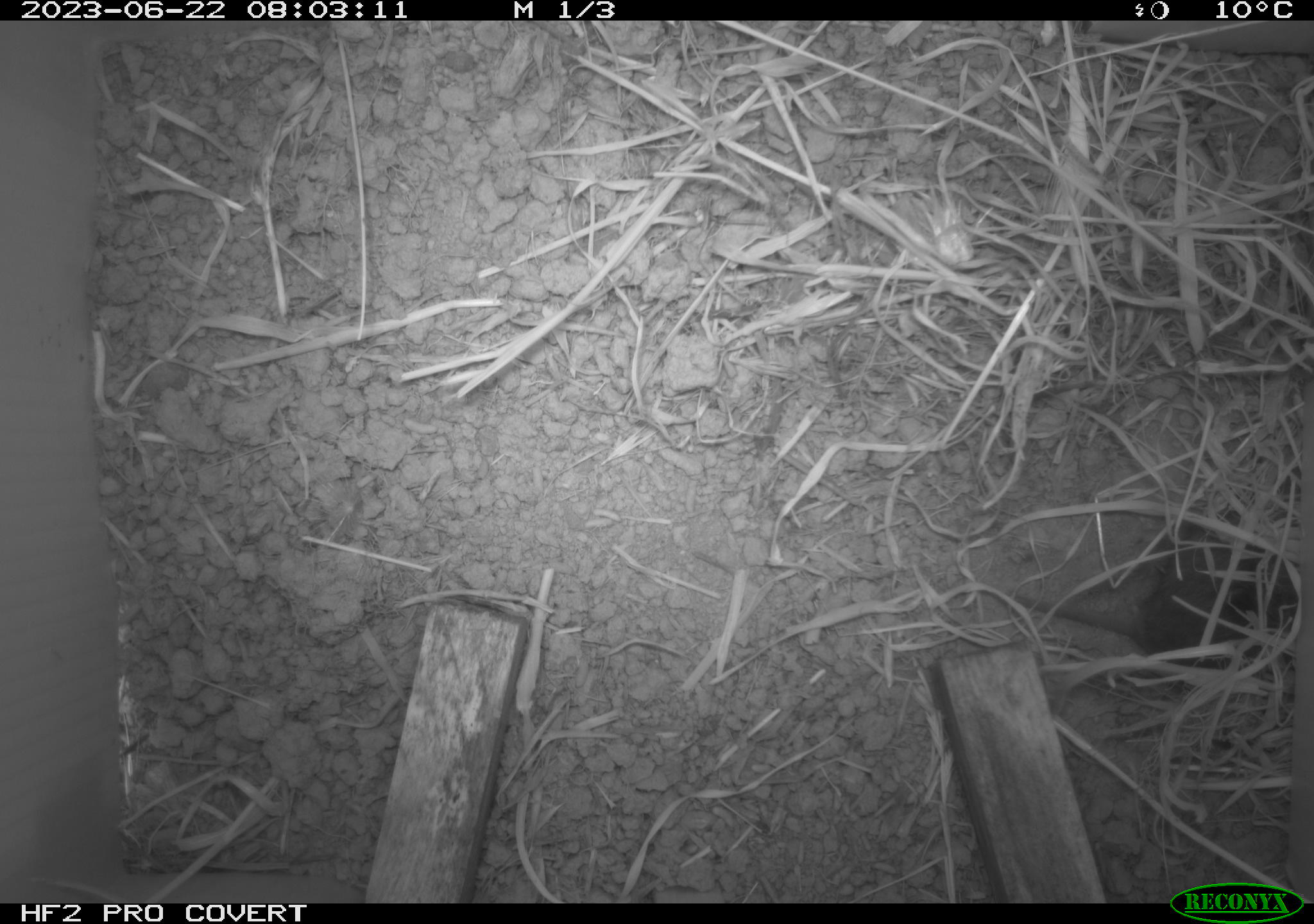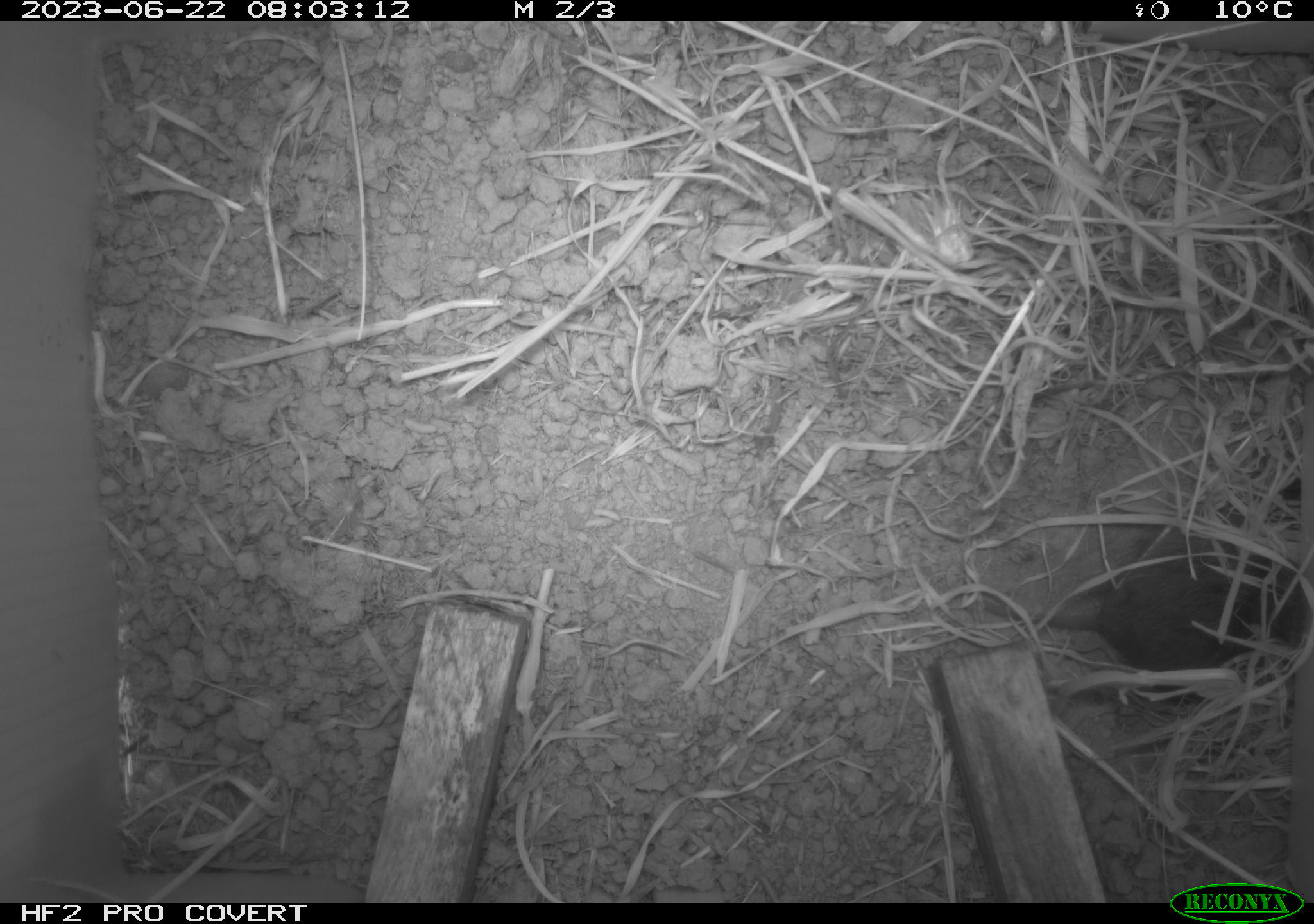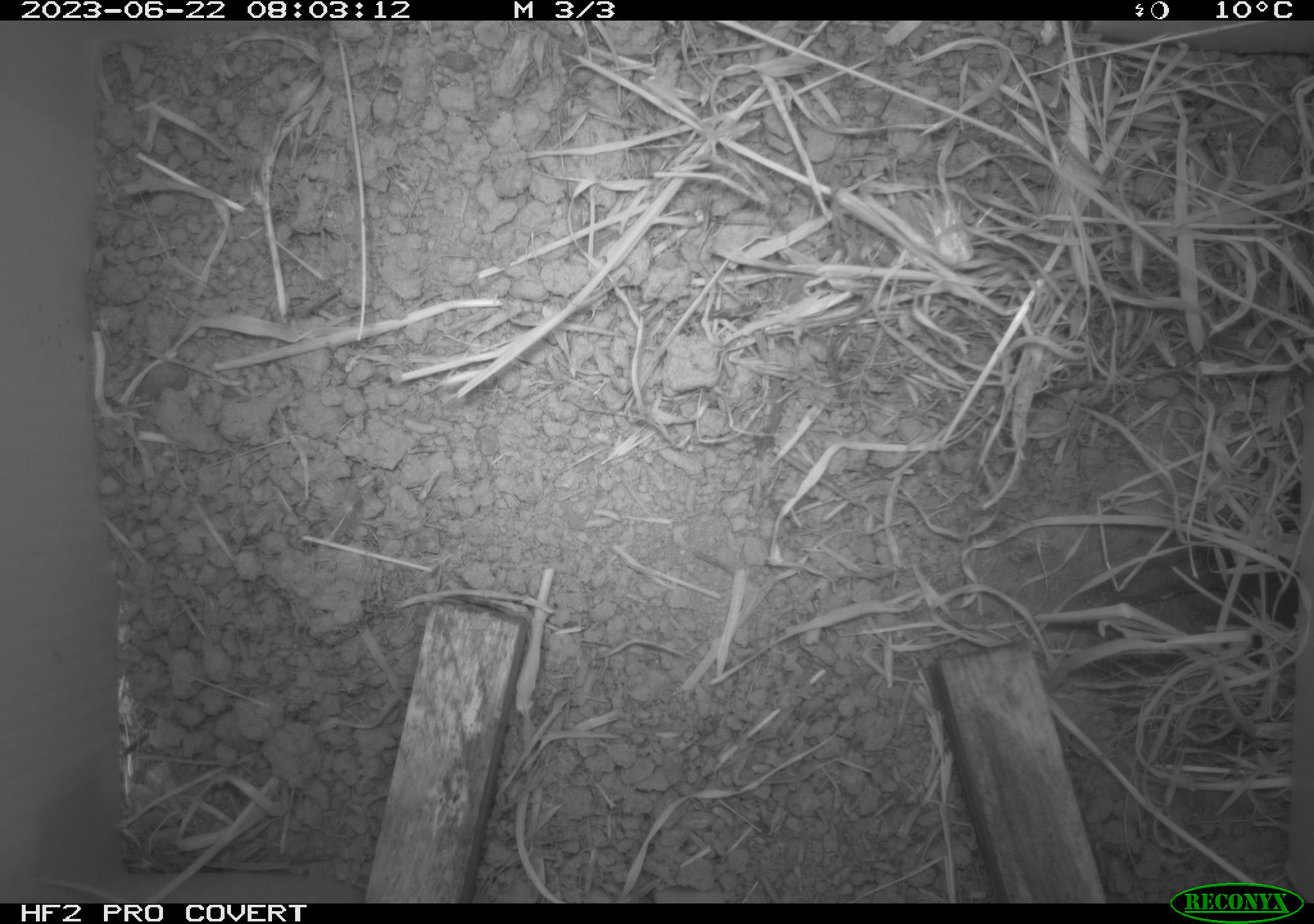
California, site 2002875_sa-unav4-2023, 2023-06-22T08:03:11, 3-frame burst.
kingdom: Animalia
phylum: Chordata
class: Mammalia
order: Rodentia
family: Cricetidae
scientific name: Arvicolinae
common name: voles, lemmings, and muskrats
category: arvicolinae subfamily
Arvicolinae subfamily (voles, lemmings, and muskrats) (Arvicolinae).